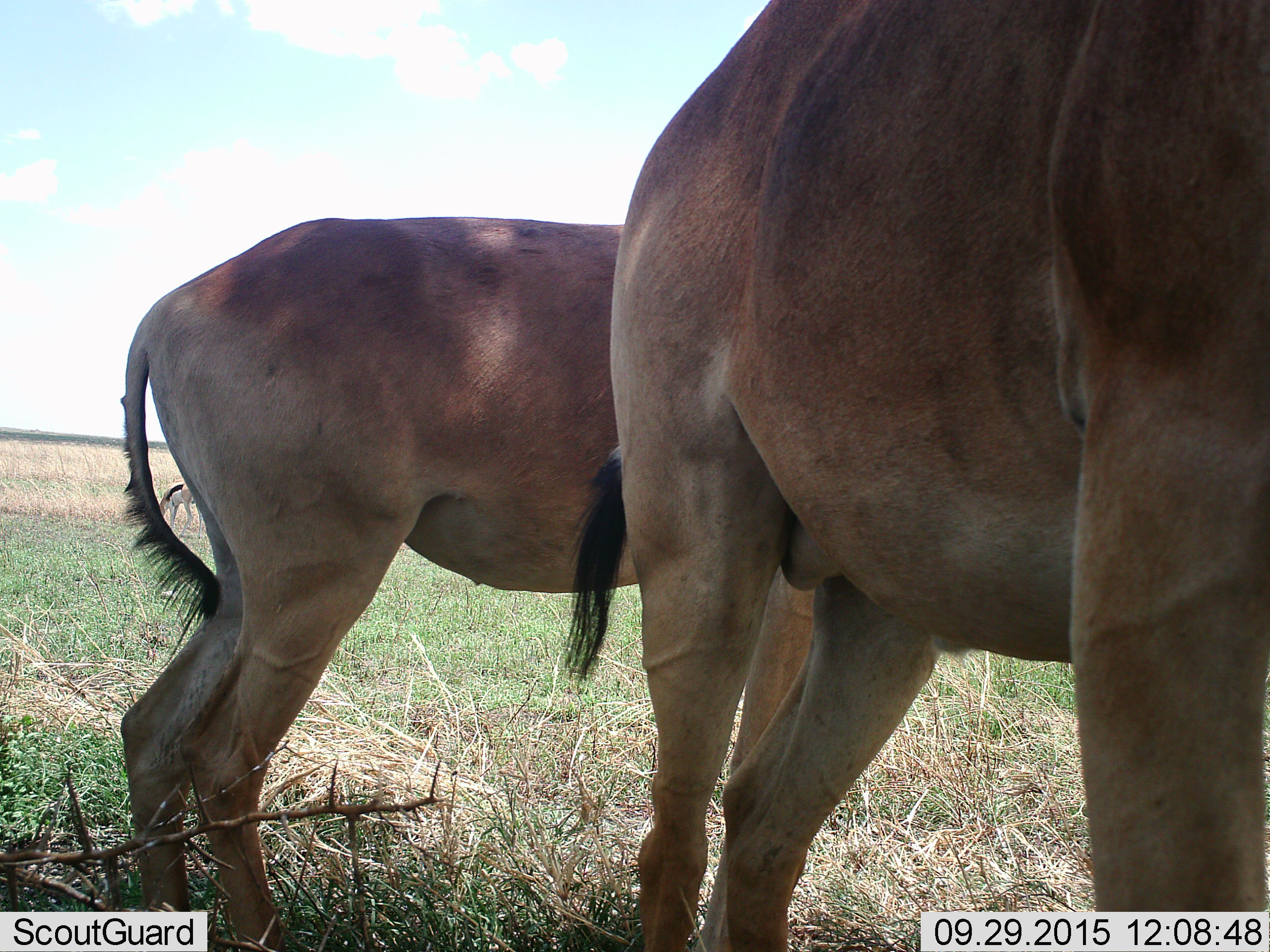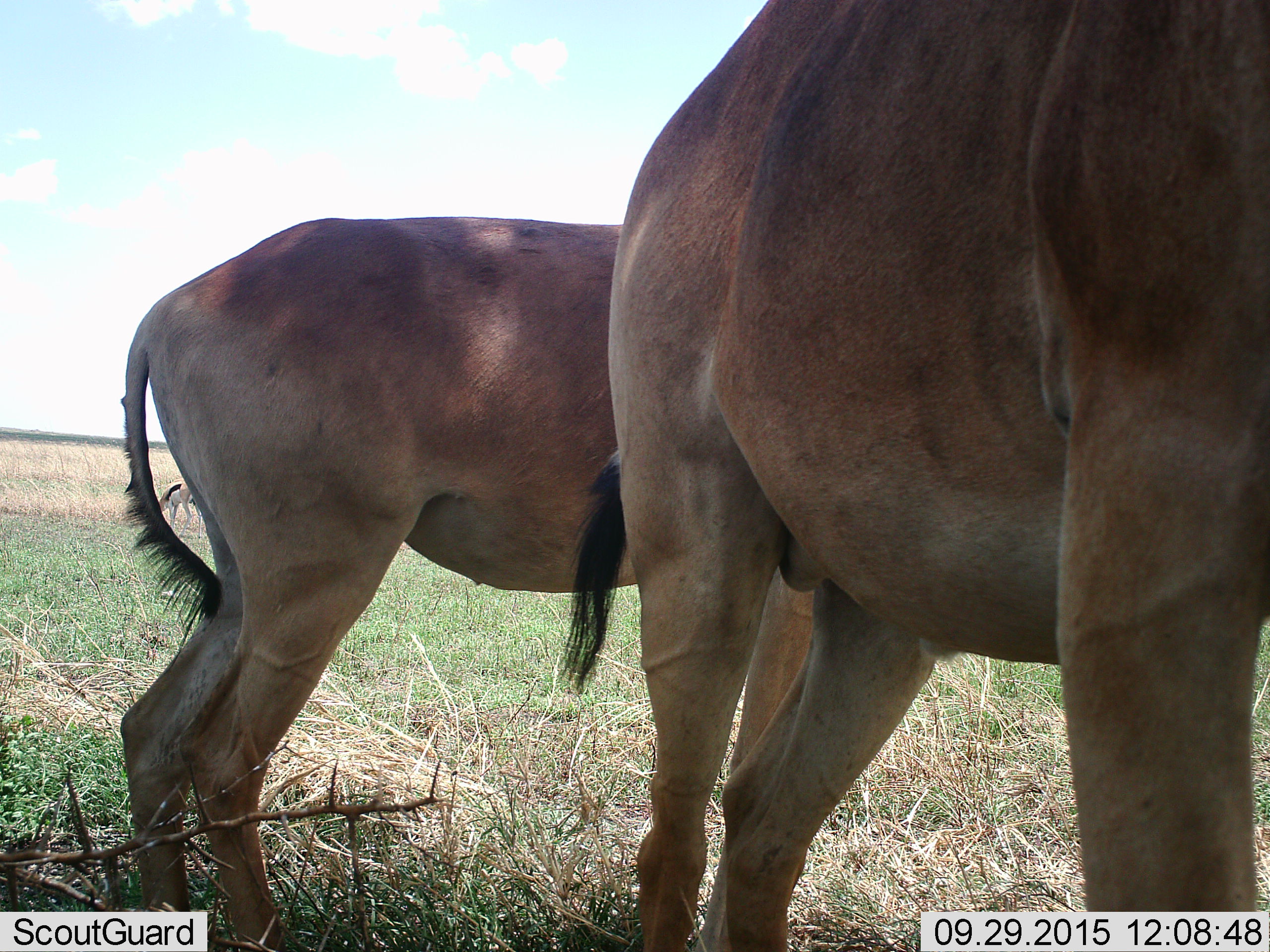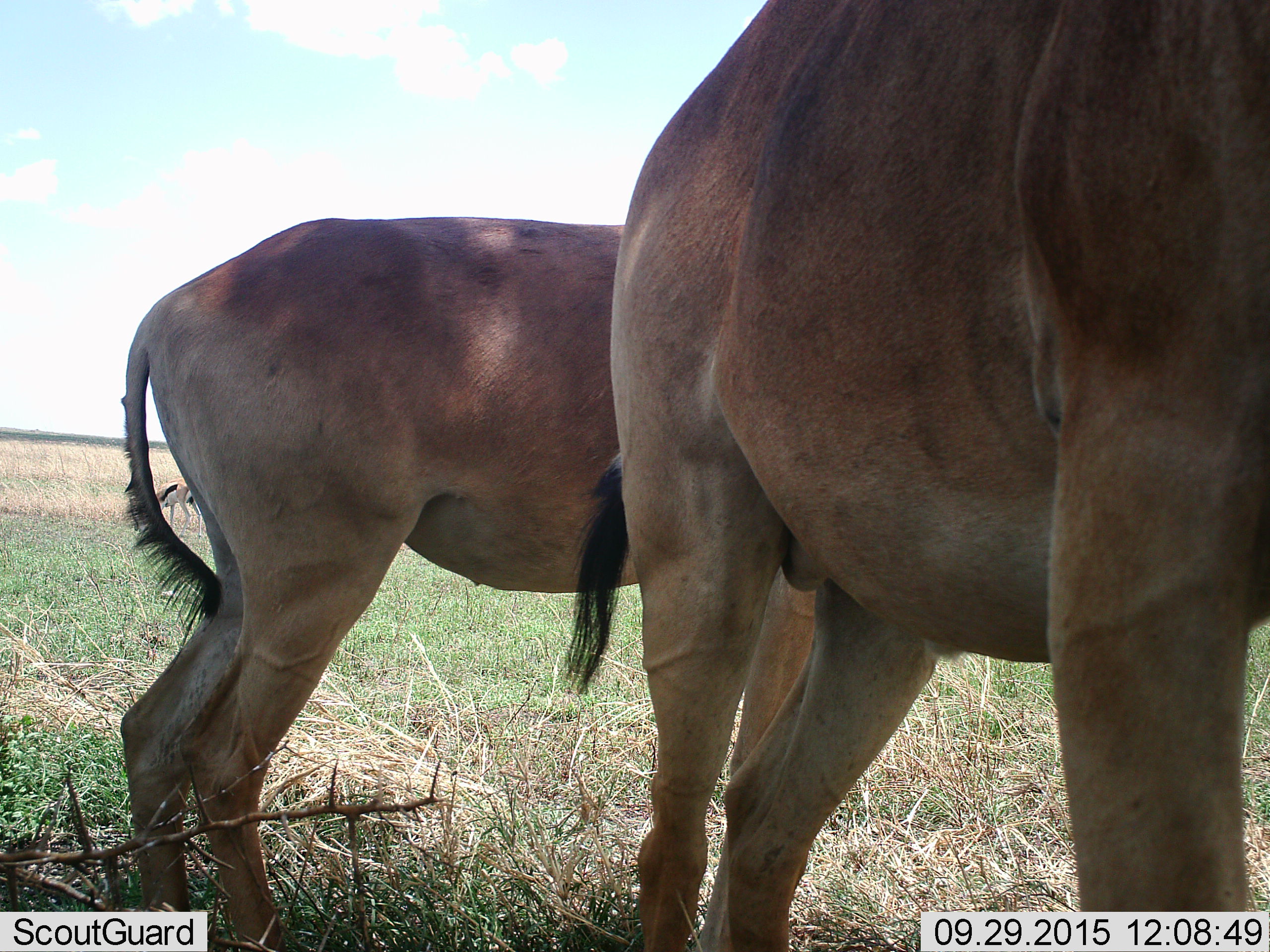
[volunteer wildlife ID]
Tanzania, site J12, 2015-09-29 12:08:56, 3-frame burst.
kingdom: Animalia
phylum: Chordata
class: Mammalia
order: Artiodactyla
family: Bovidae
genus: Alcelaphus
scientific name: Alcelaphus buselaphus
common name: hartebeest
Hartebeest (Alcelaphus buselaphus), count 2. Behavior (volunteer vote fractions): standing 100%, resting 0%, moving 0%, interacting 0%. Young present (vote fraction): 0%. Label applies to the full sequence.